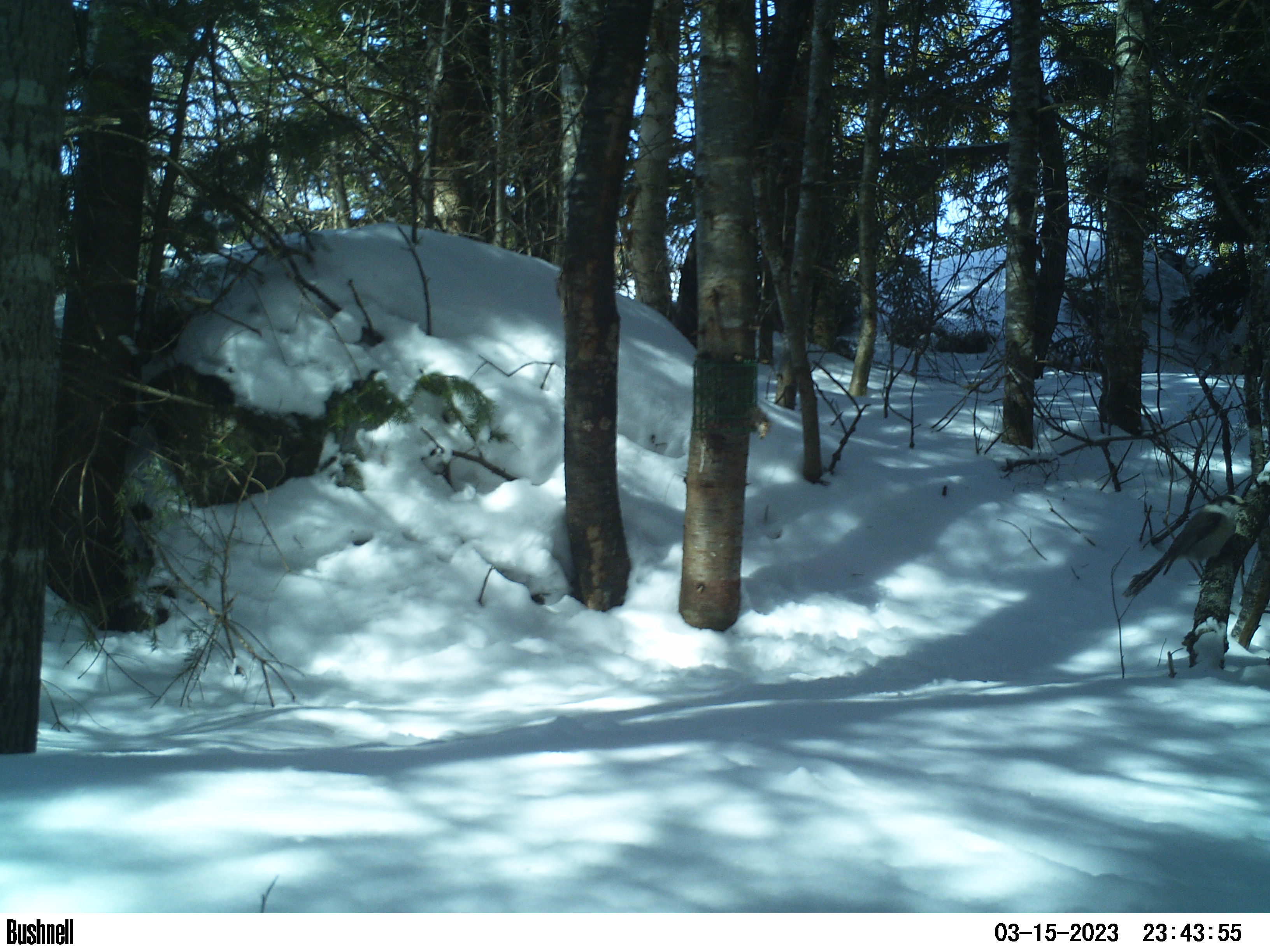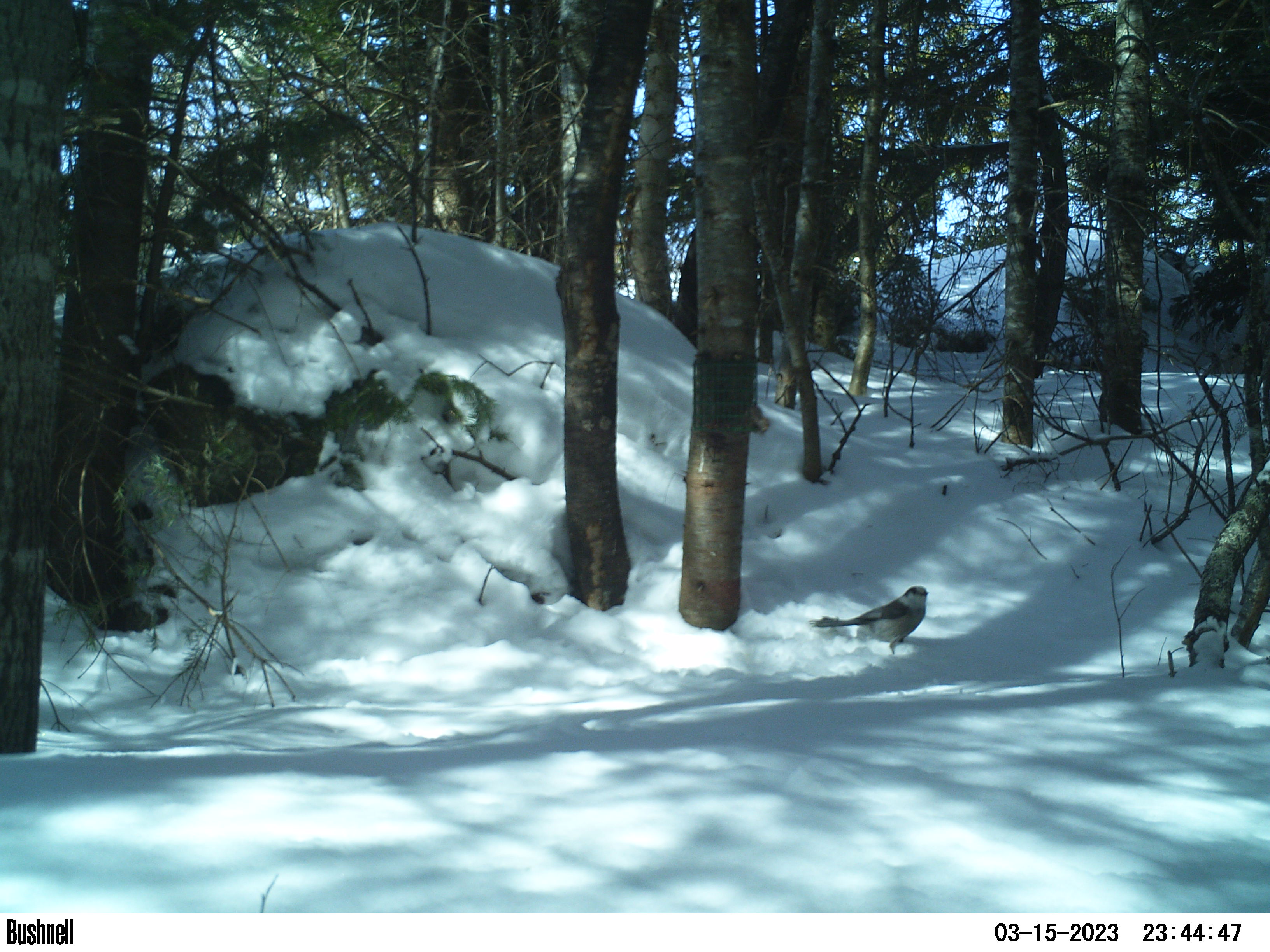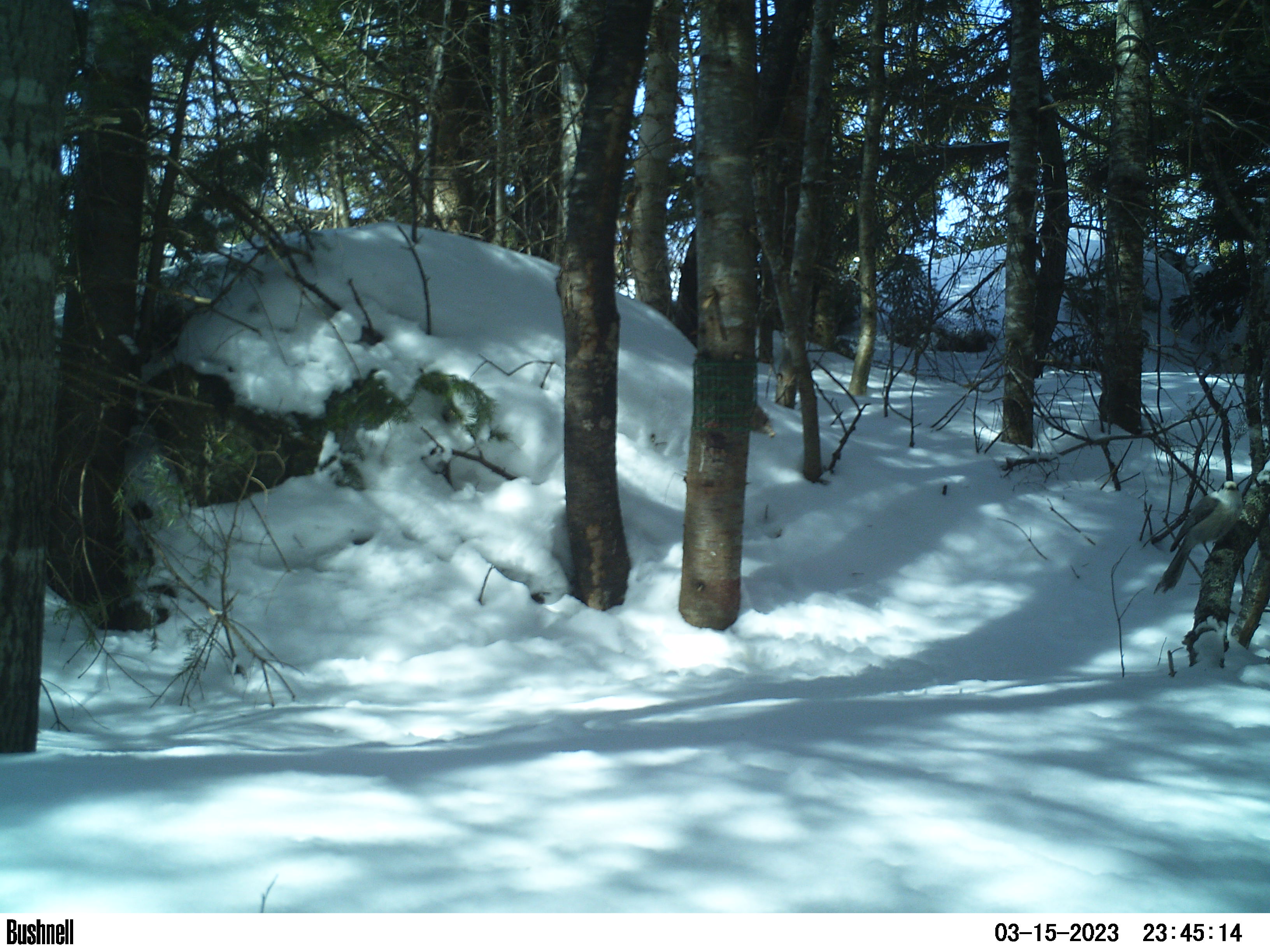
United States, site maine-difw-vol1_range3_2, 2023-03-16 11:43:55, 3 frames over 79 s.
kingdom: Animalia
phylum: Chordata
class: Aves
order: Passeriformes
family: Corvidae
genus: Perisoreus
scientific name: Perisoreus canadensis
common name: canada jay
Canada jay (Perisoreus canadensis).